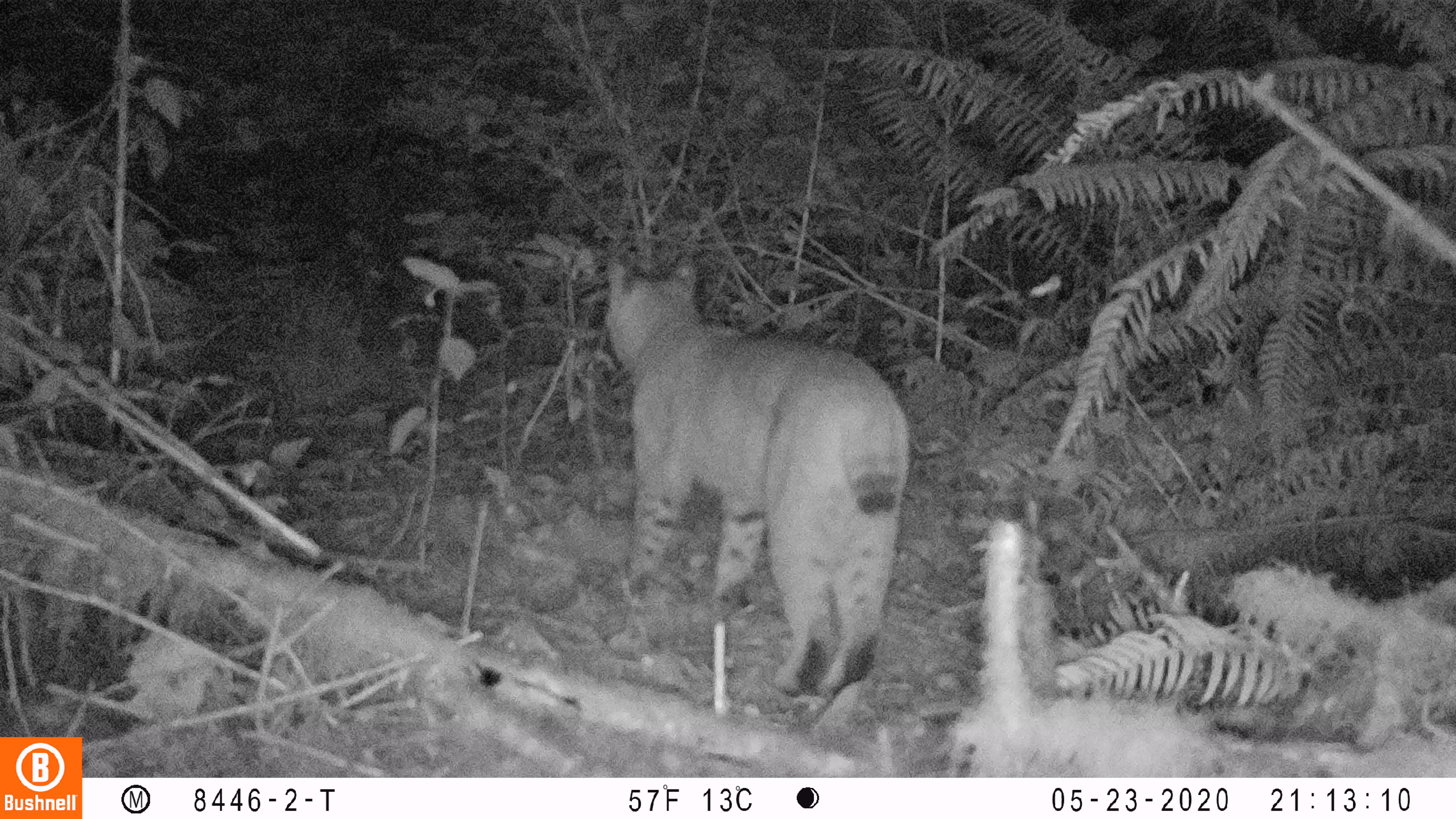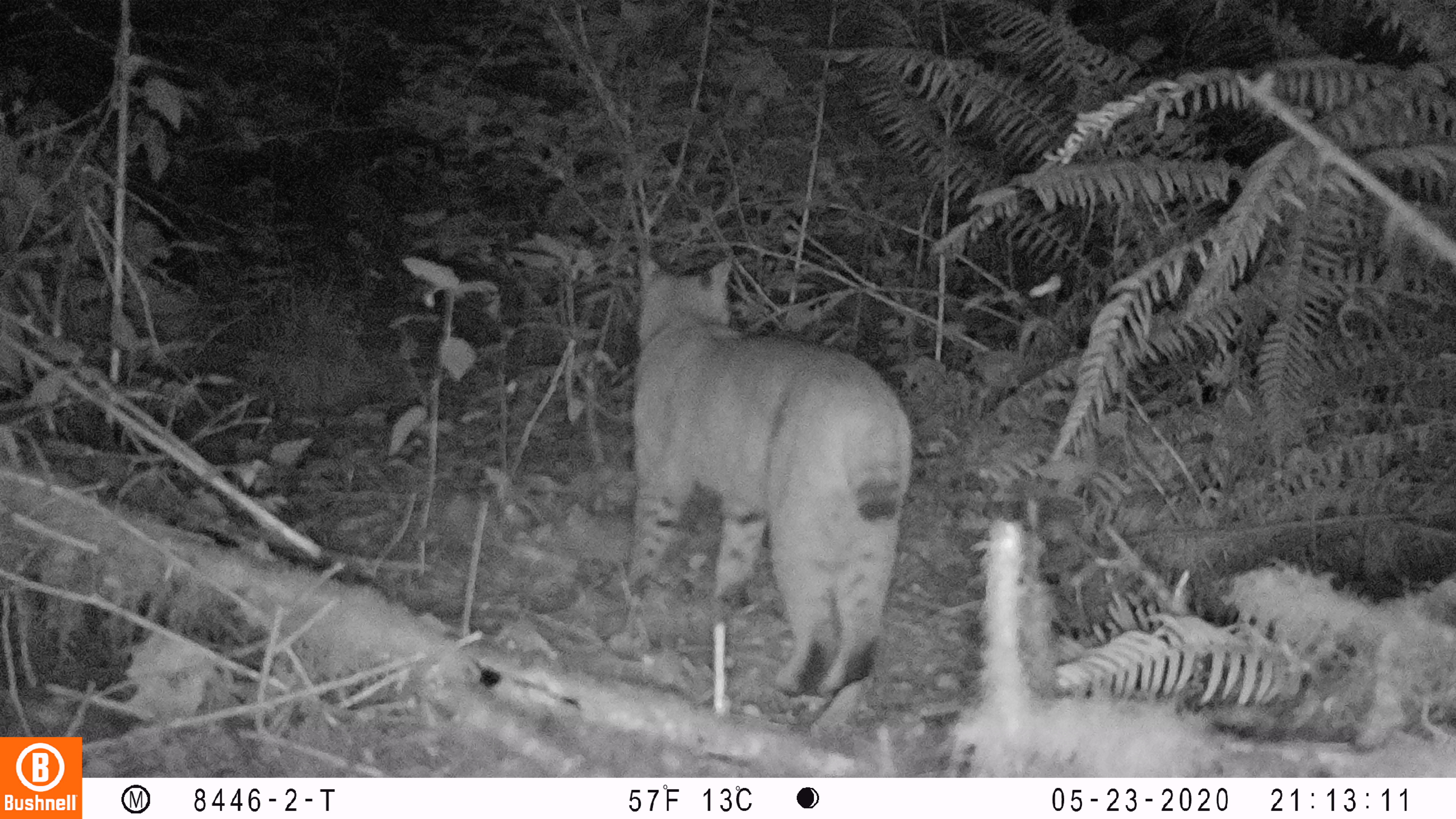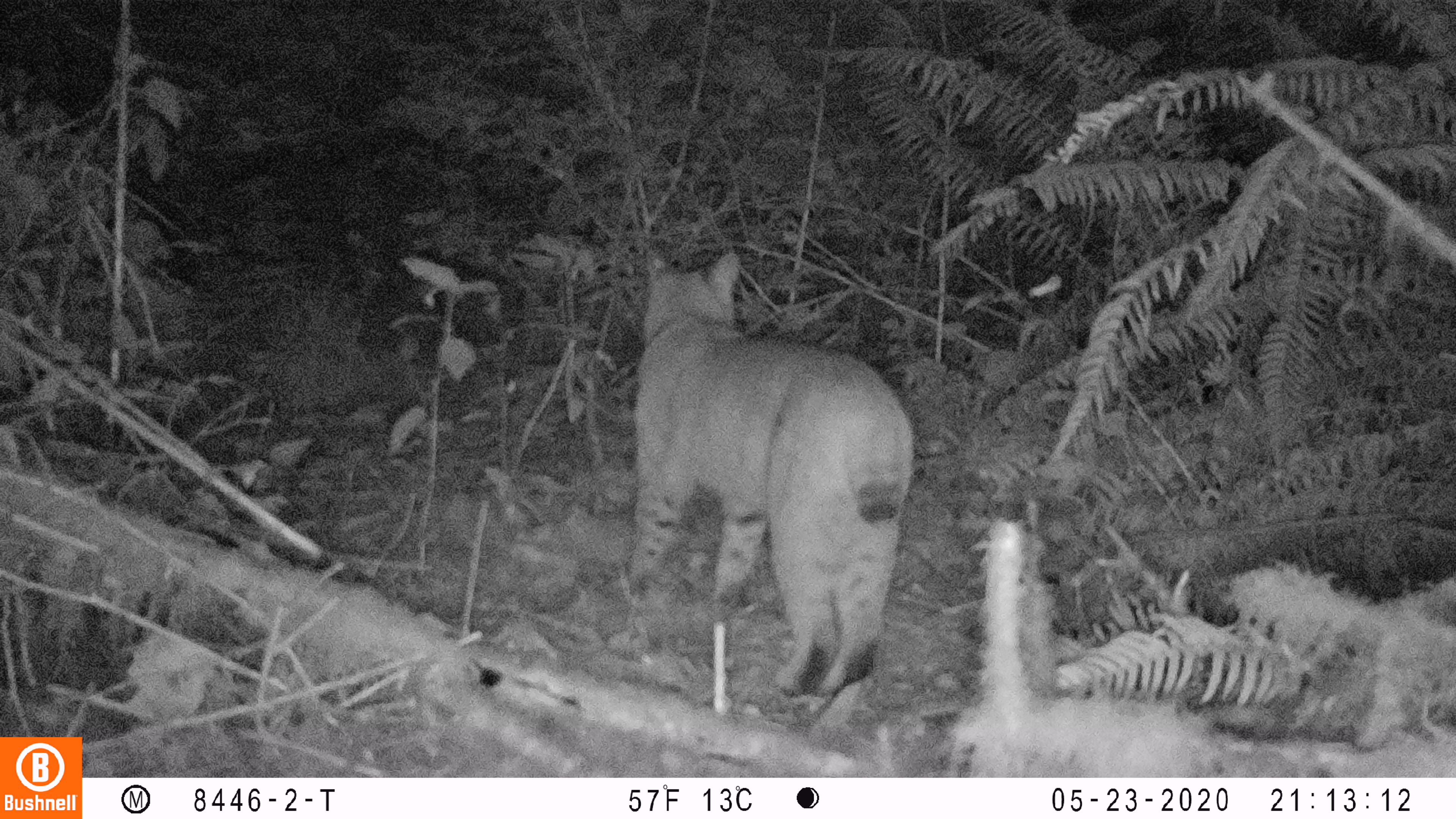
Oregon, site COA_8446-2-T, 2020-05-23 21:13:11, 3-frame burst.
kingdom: Animalia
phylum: Chordata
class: Mammalia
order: Carnivora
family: Felidae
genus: Lynx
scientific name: Lynx rufus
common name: bobcat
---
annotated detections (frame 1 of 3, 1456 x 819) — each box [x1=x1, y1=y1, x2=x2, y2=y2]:
bobcat: [x1=596, y1=239, x2=917, y2=708]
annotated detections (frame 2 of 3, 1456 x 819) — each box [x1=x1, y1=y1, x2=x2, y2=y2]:
bobcat: [x1=618, y1=235, x2=921, y2=712]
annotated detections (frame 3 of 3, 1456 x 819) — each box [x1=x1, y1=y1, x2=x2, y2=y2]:
bobcat: [x1=614, y1=233, x2=929, y2=710]